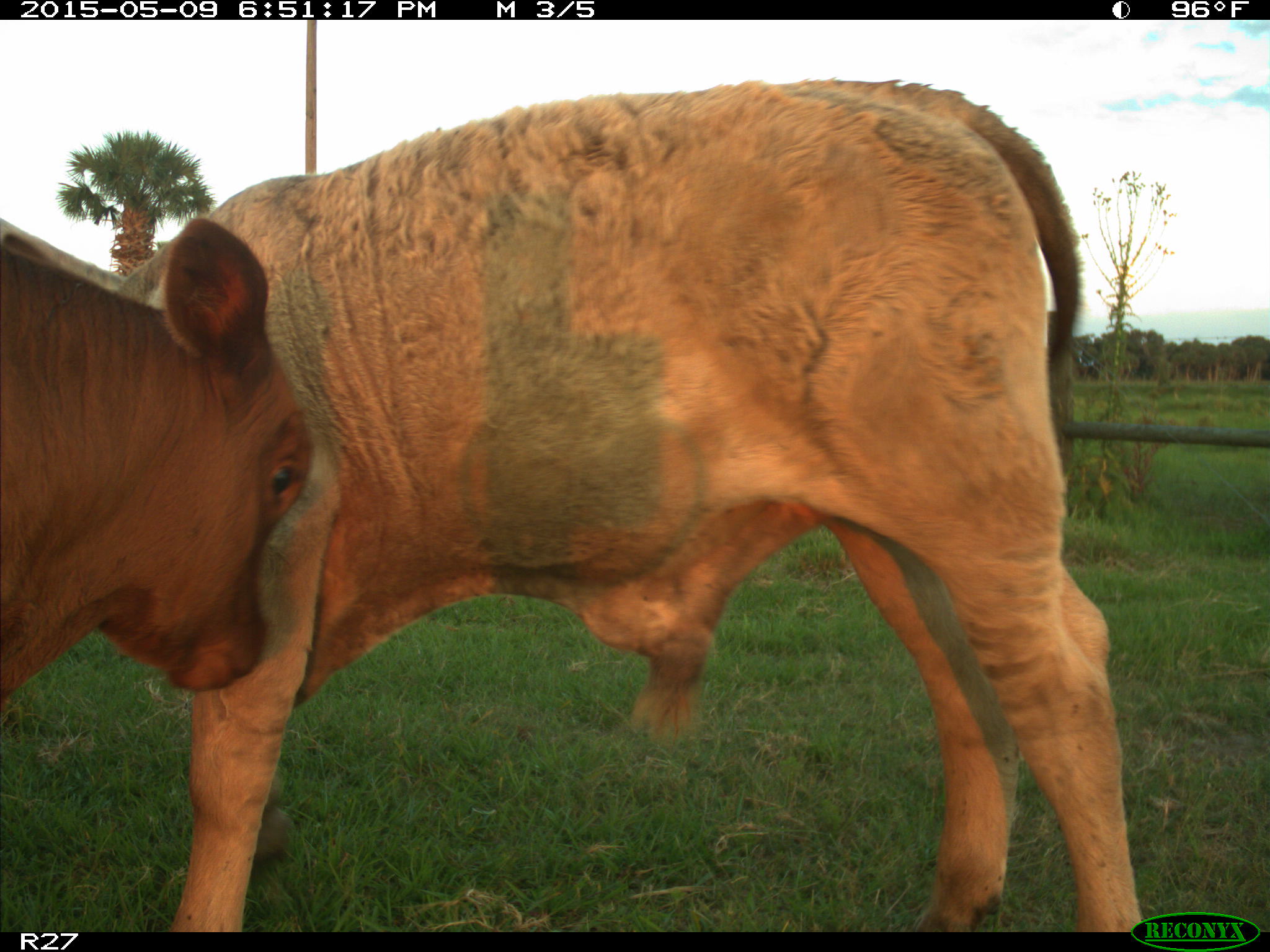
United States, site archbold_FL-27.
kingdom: Animalia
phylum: Chordata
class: Mammalia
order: Artiodactyla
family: Bovidae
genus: Bos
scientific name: Bos taurus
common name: domestic cow